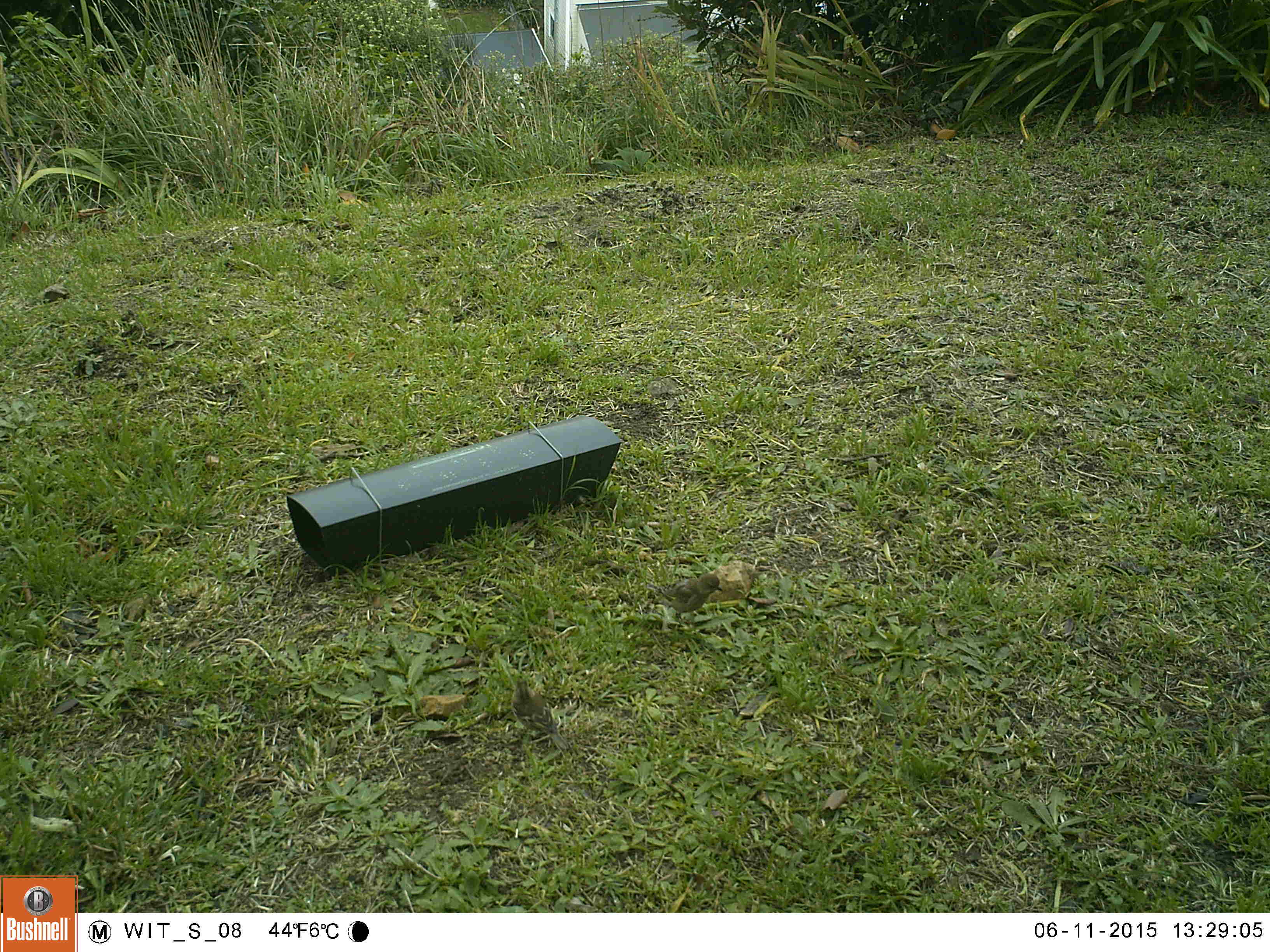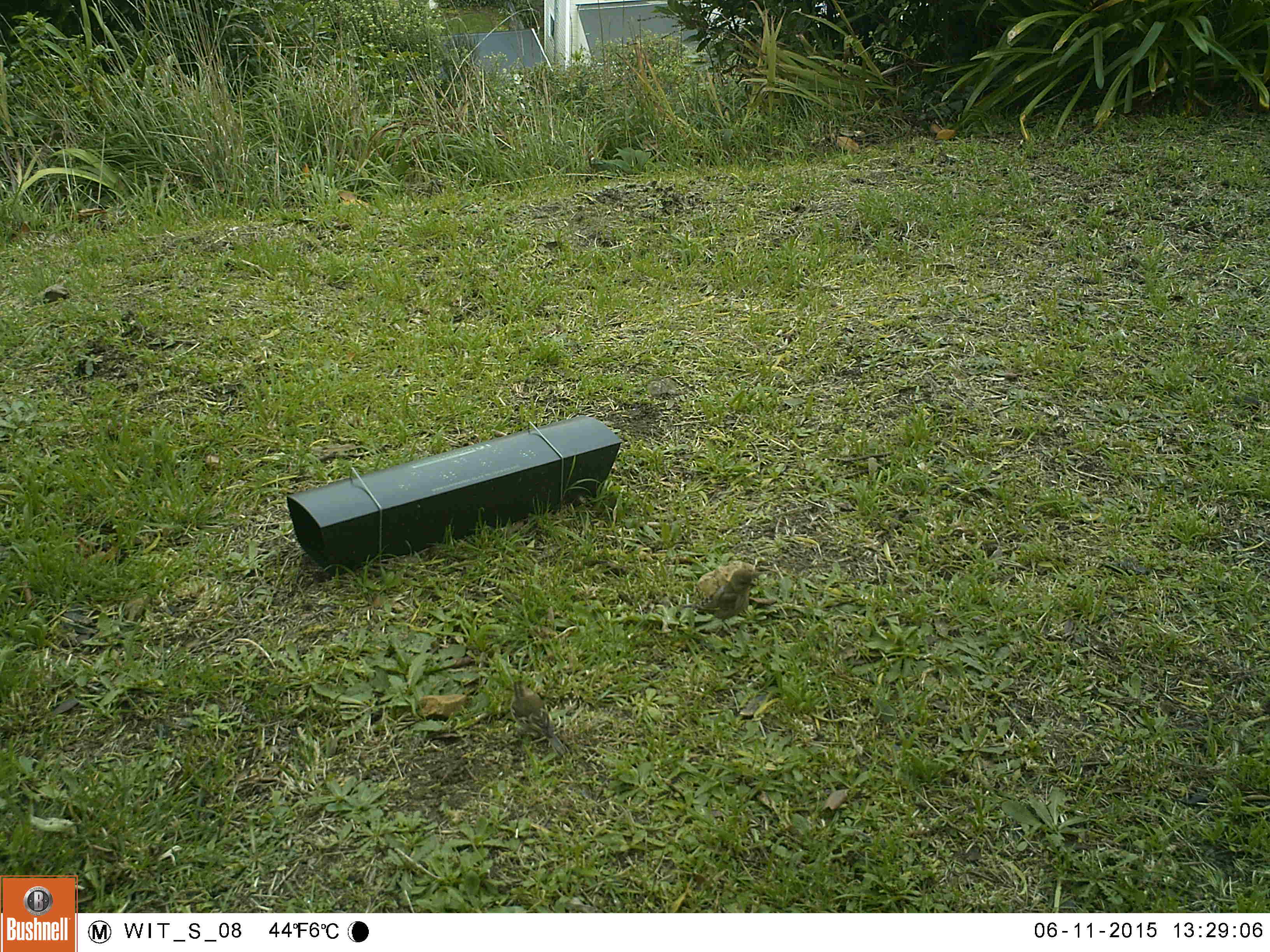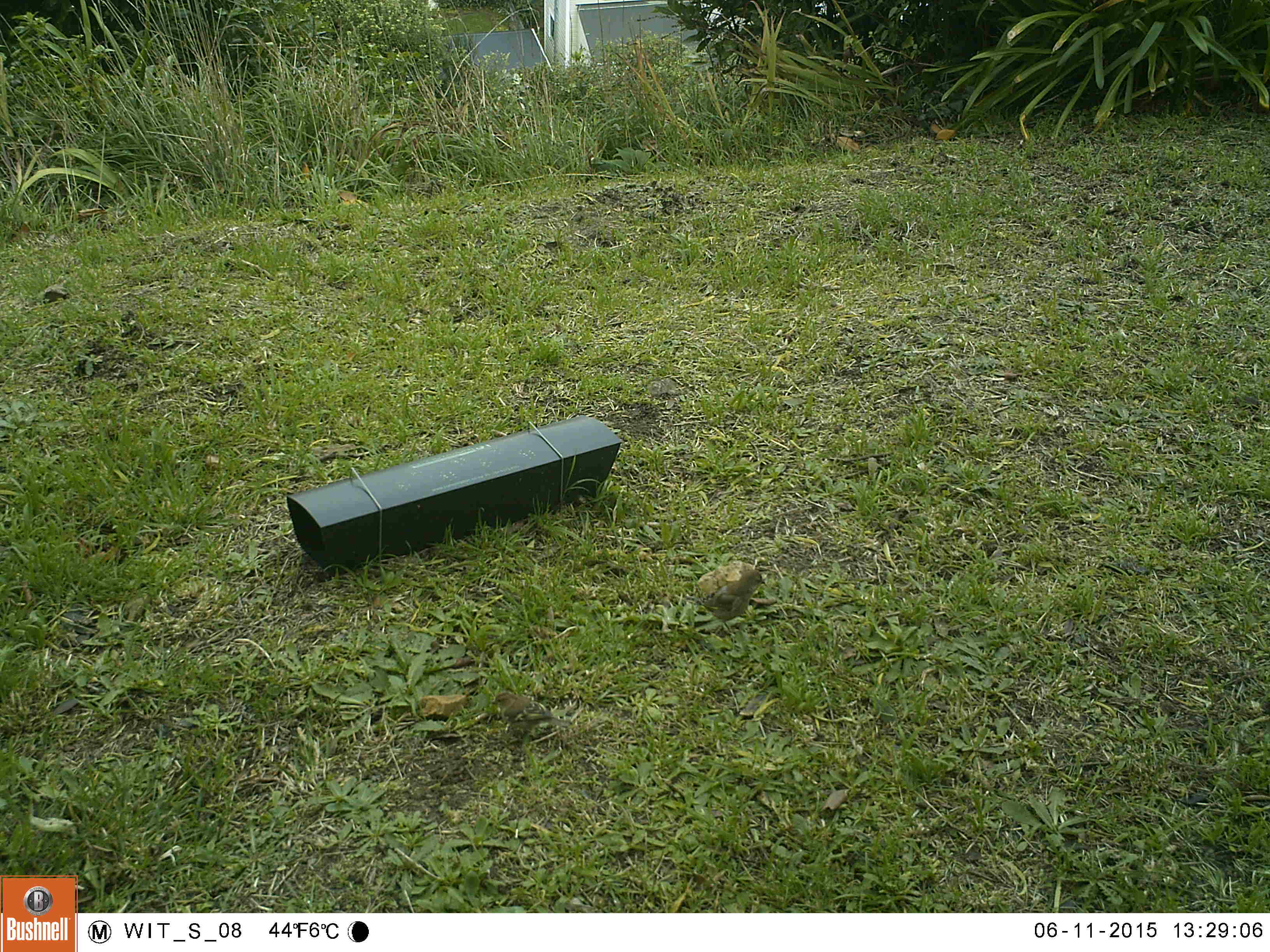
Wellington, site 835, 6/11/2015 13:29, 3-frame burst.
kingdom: Animalia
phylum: Chordata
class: Aves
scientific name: Aves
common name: bird